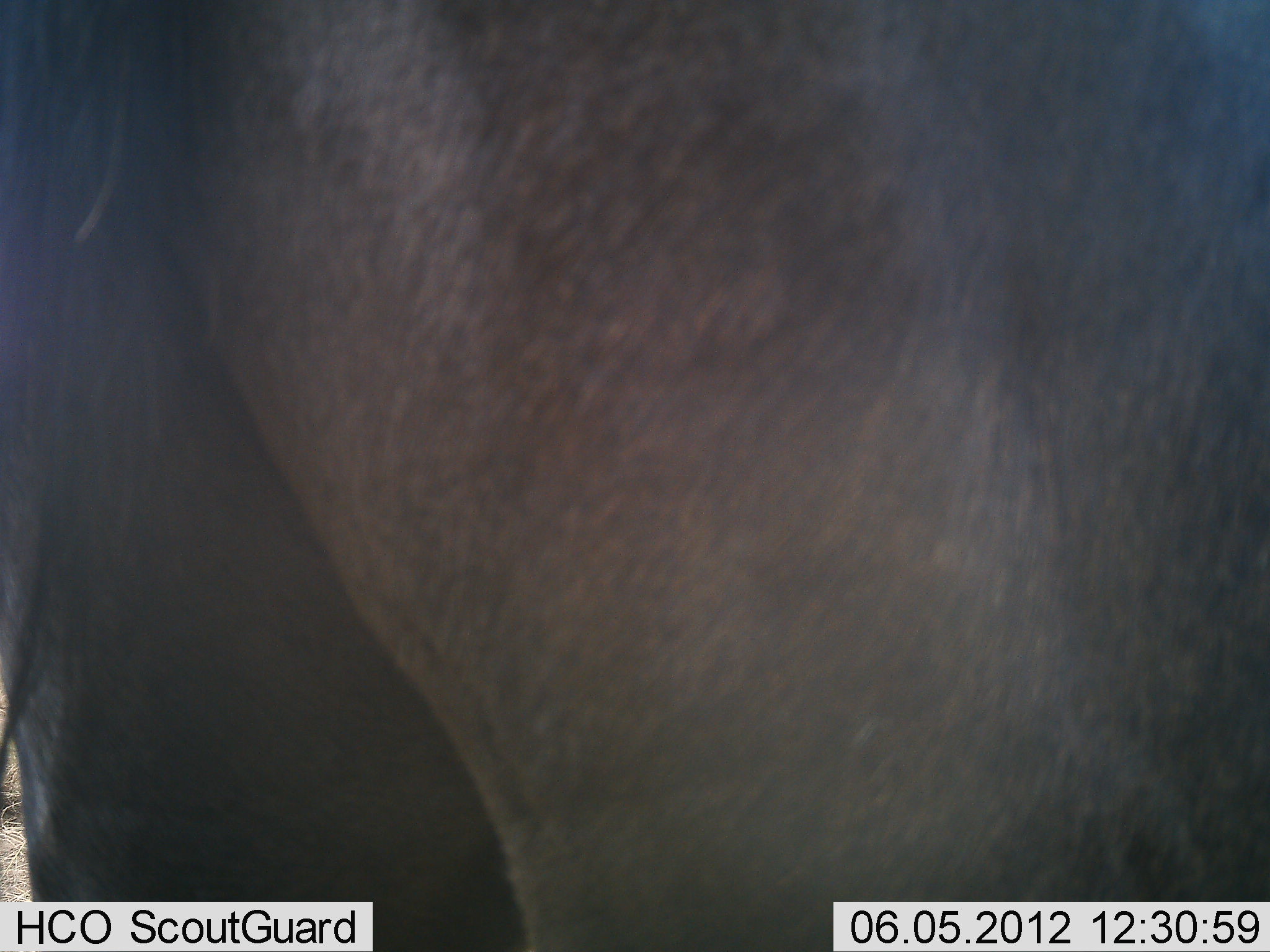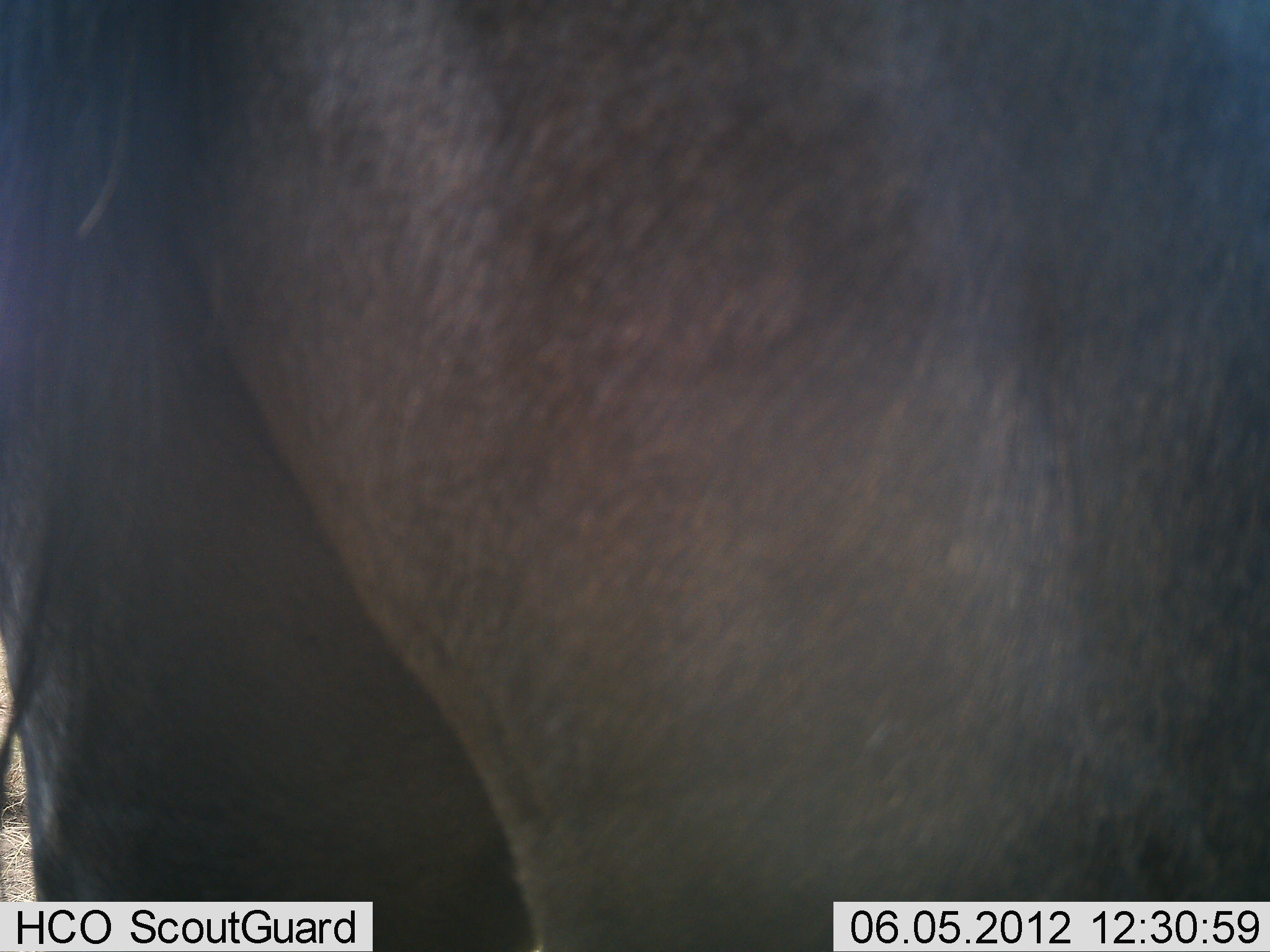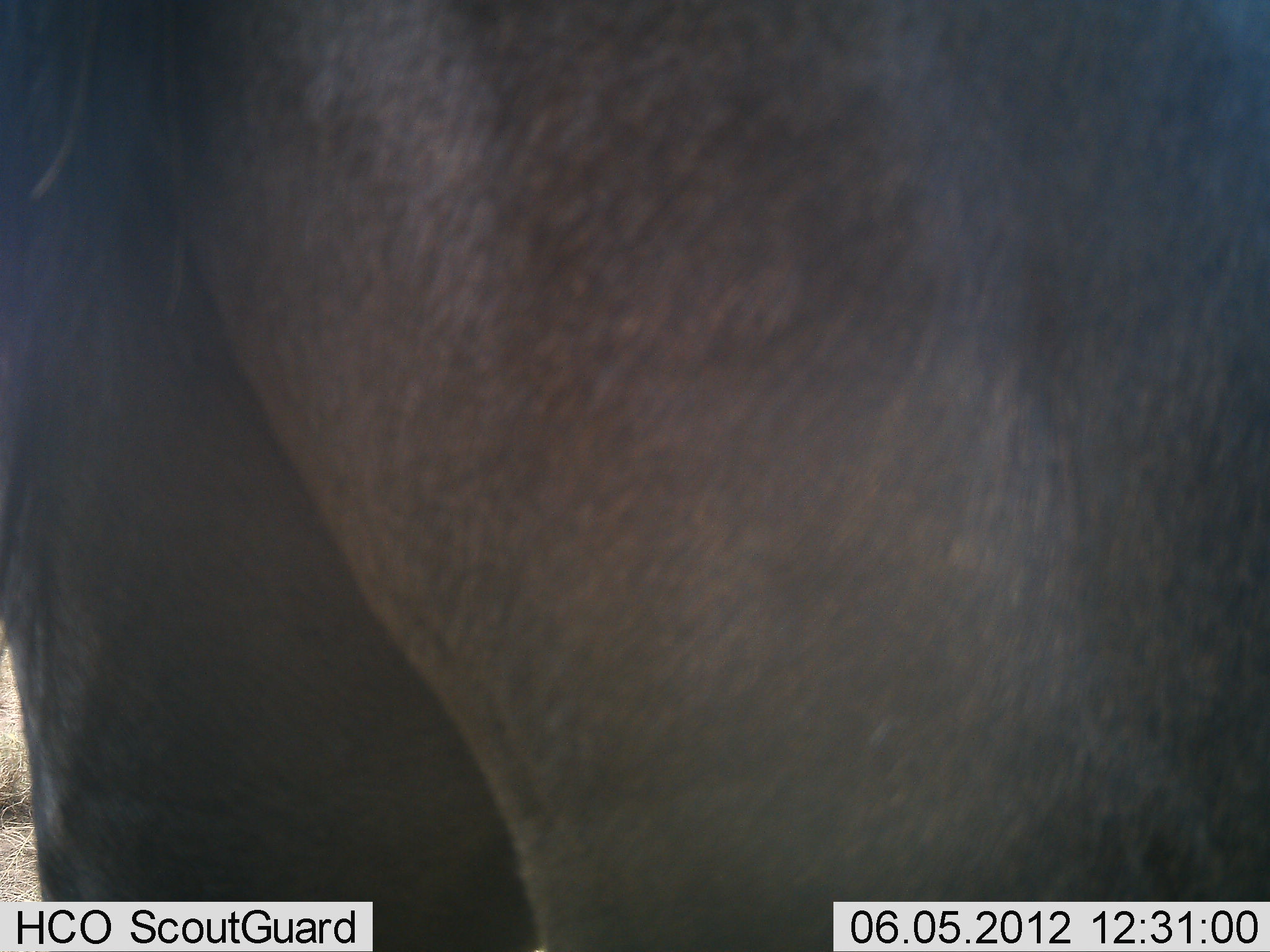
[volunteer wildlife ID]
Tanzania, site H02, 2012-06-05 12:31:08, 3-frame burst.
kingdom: Animalia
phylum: Chordata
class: Mammalia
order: Artiodactyla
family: Bovidae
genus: Connochaetes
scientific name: Connochaetes taurinus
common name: blue wildebeest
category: wildebeest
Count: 1.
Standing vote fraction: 100%.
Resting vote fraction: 0%.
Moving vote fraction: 0%.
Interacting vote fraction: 0%.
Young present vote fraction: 0%.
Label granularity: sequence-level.